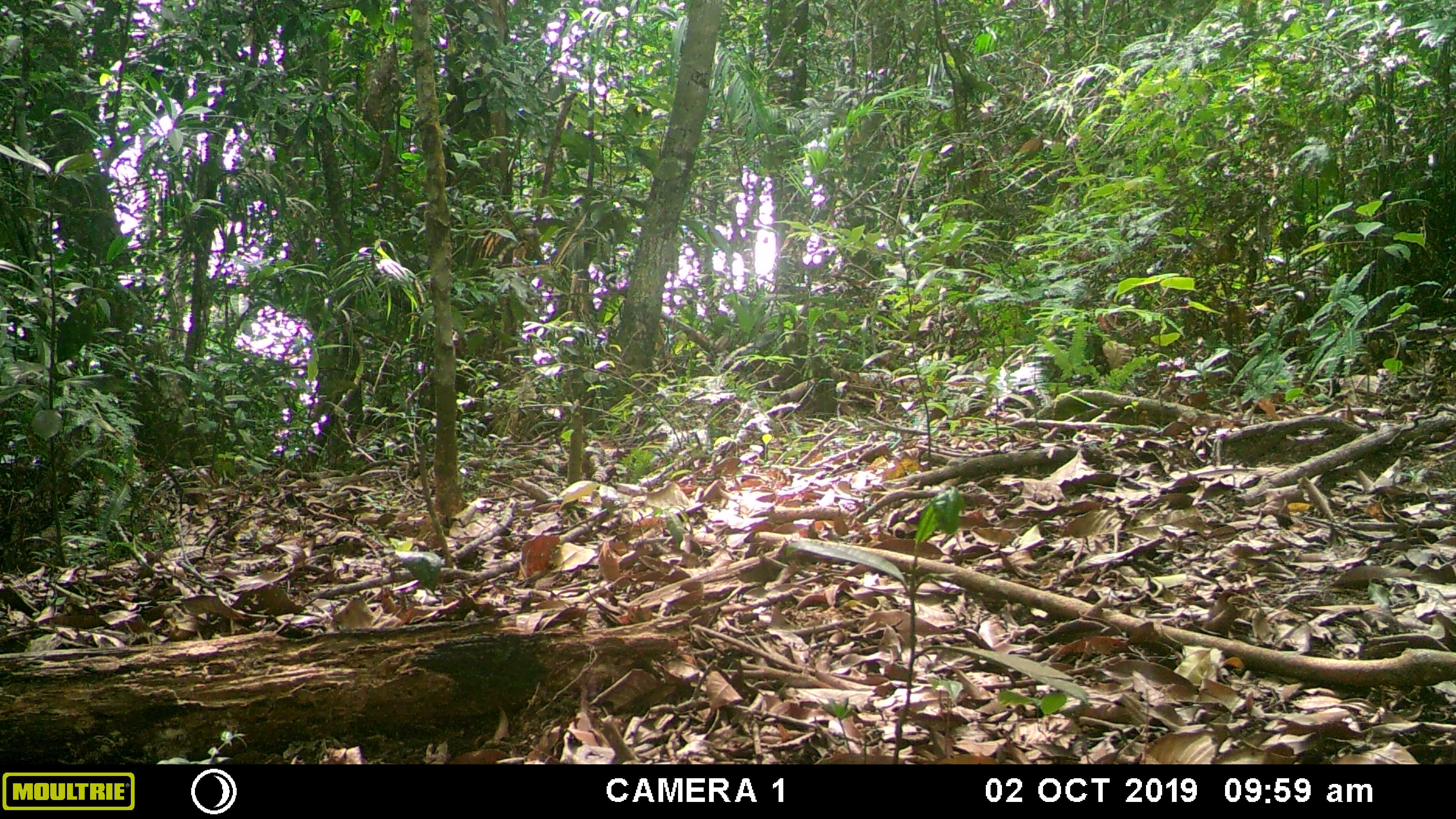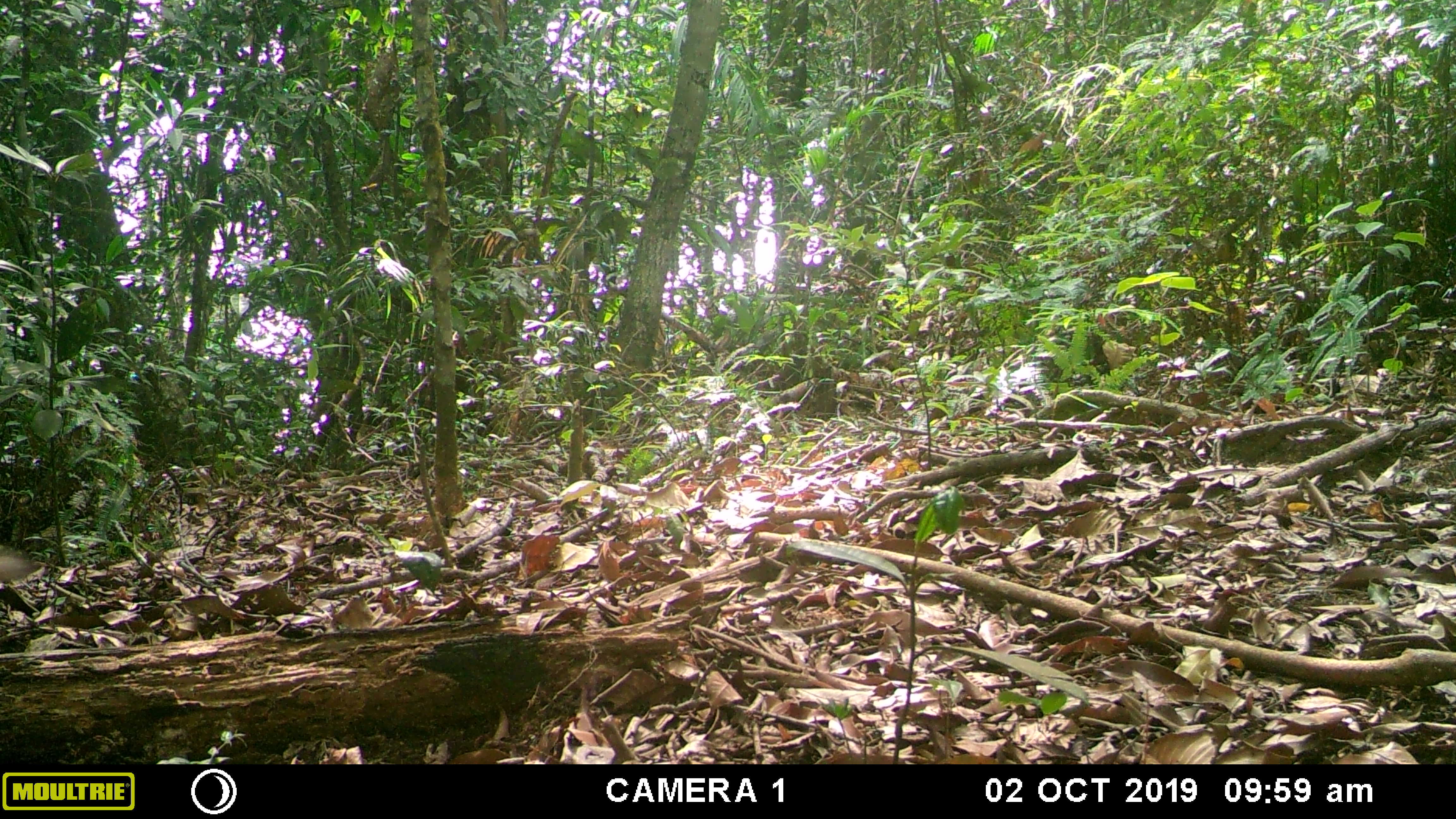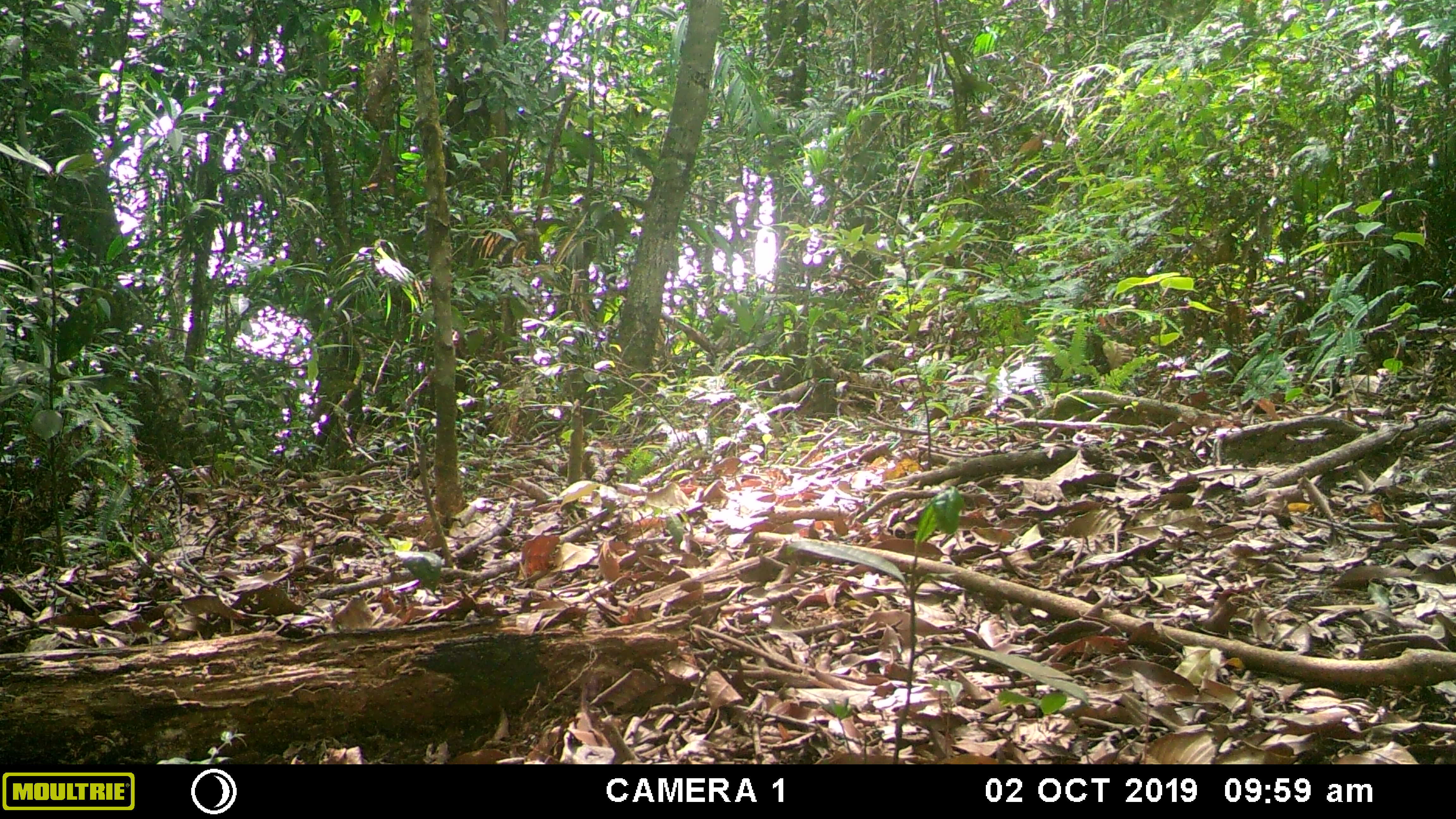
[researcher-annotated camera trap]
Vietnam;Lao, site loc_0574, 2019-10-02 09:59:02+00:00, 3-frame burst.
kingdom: Animalia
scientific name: Animalia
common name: animal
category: unidentified animal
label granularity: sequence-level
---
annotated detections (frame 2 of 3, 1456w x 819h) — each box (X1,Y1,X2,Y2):
unidentified animal: (0,547,43,582)